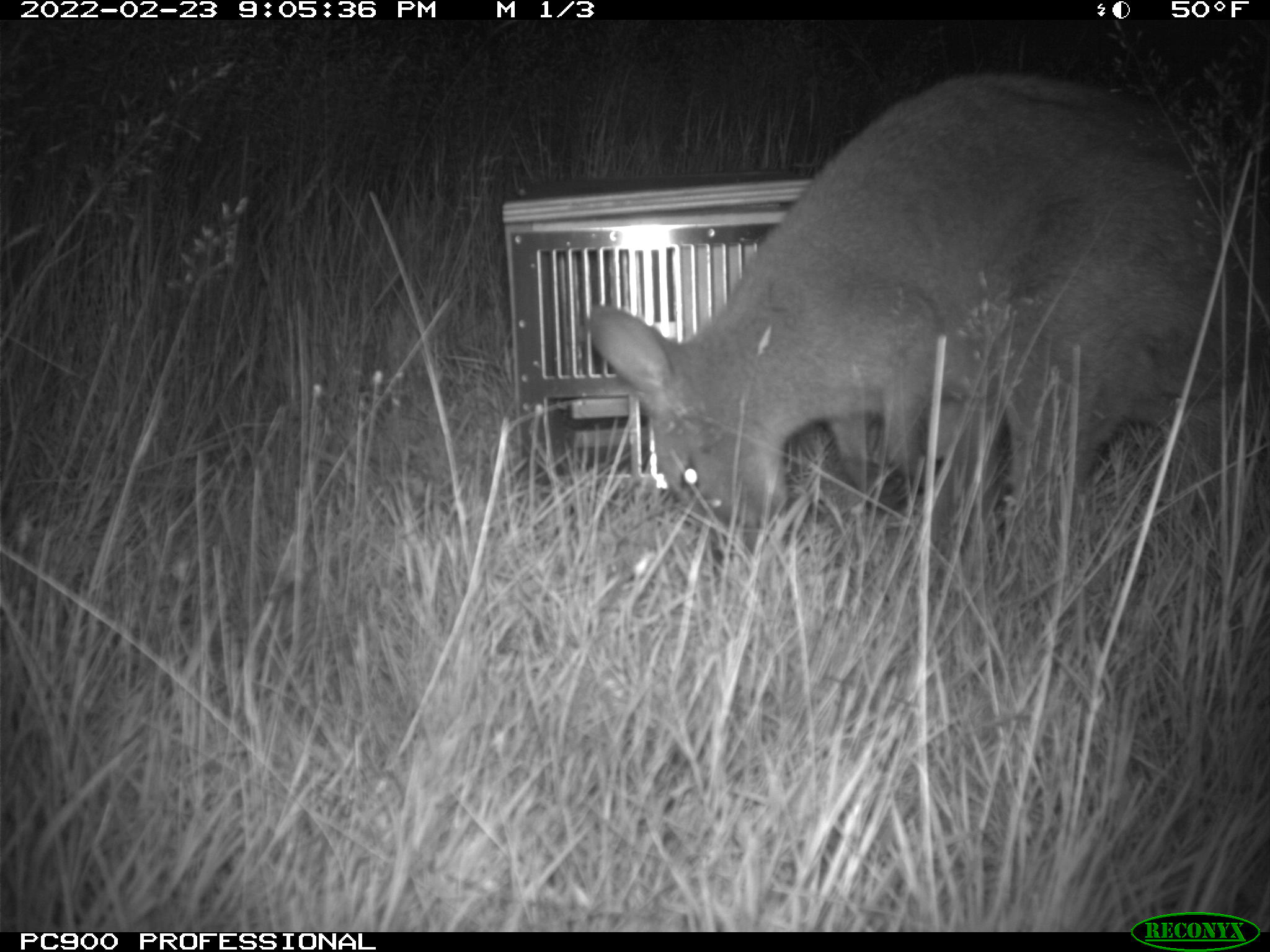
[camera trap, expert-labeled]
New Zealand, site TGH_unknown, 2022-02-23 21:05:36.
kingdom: Animalia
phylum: Chordata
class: Mammalia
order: Diprotodontia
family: Macropodidae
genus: Notamacropus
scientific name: Notamacropus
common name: wallaby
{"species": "wallaby (Notamacropus)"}